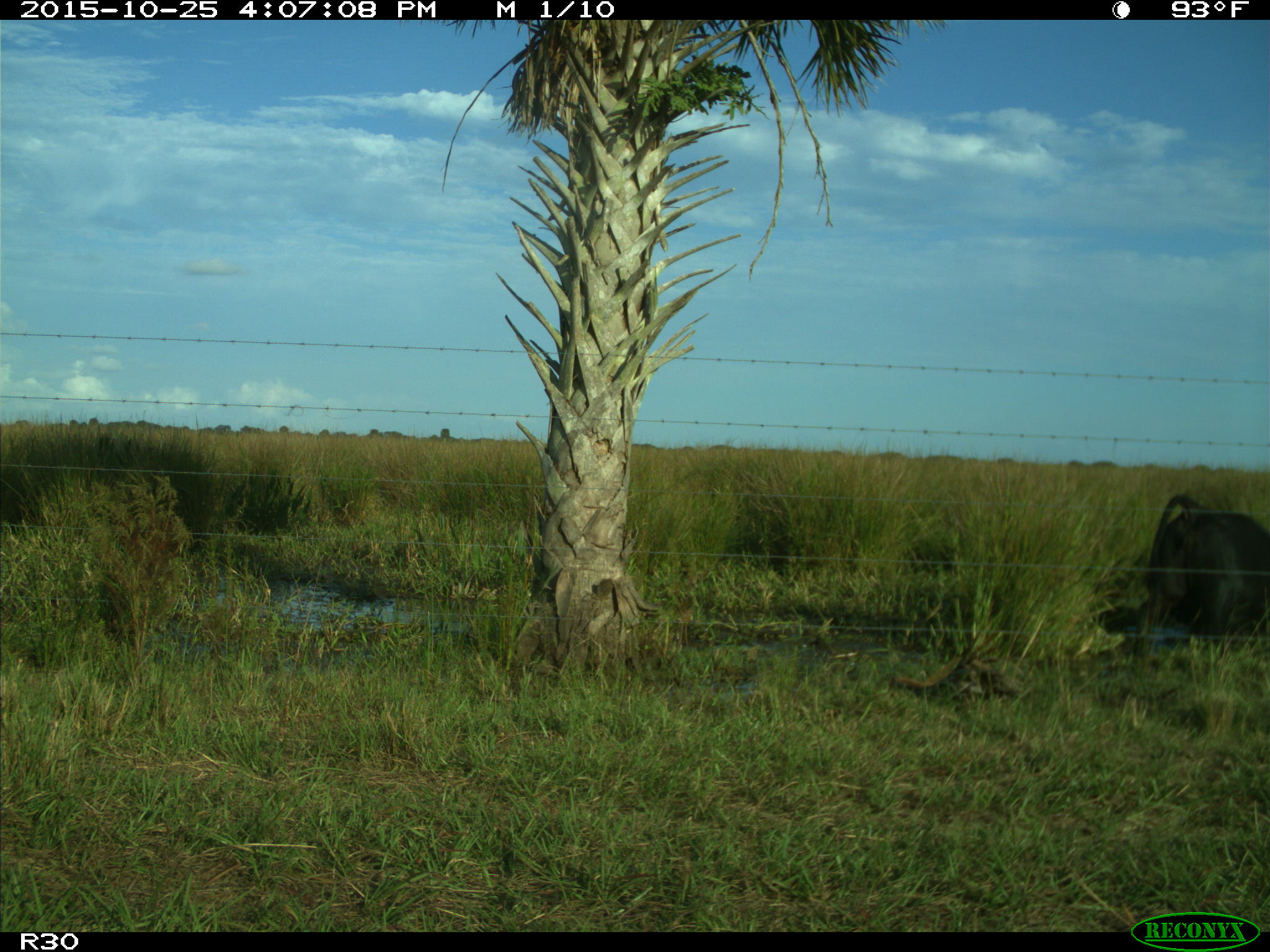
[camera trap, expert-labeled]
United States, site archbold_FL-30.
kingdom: Animalia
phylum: Chordata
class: Mammalia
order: Artiodactyla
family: Bovidae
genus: Bos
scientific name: Bos taurus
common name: domestic cow